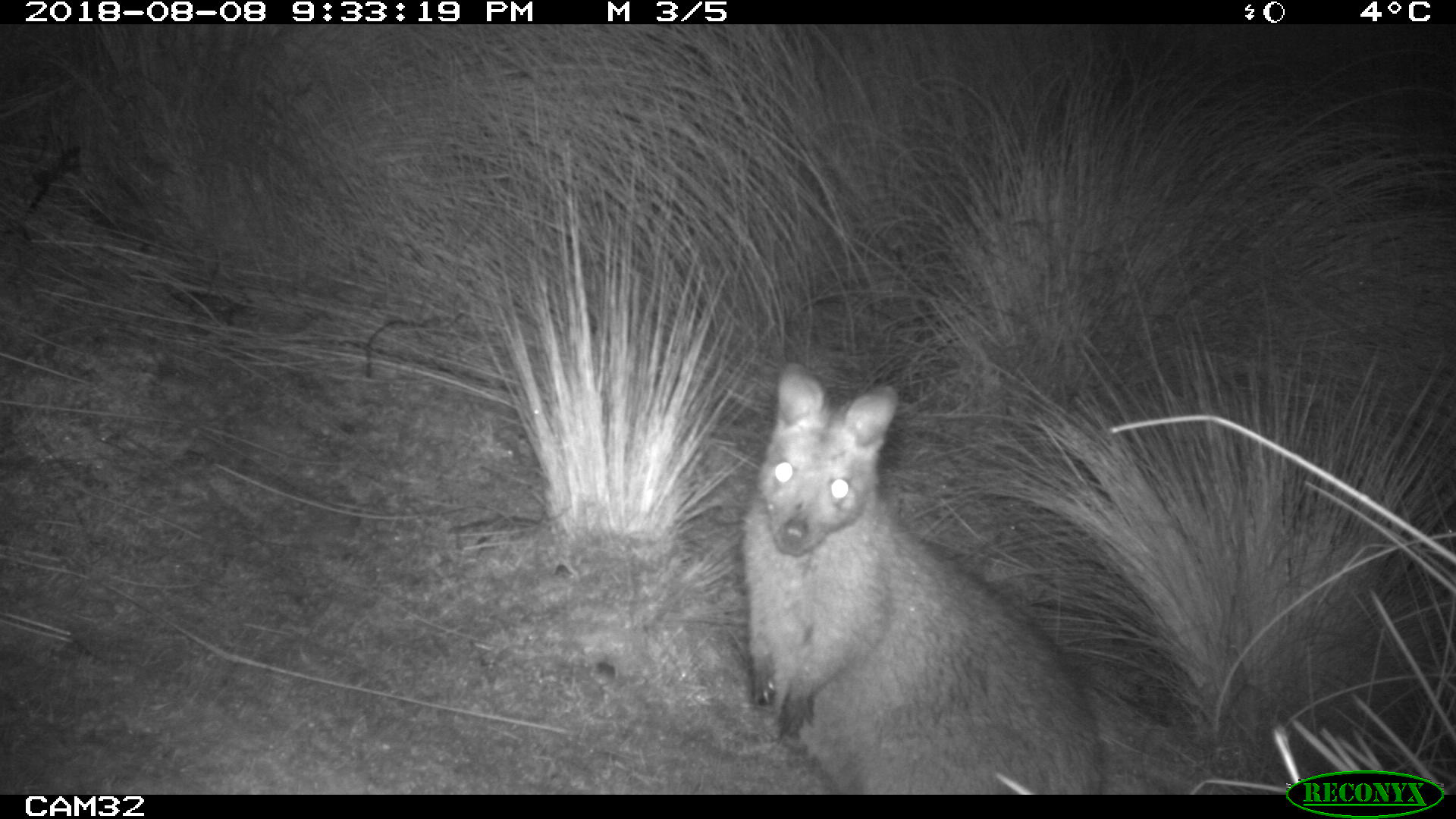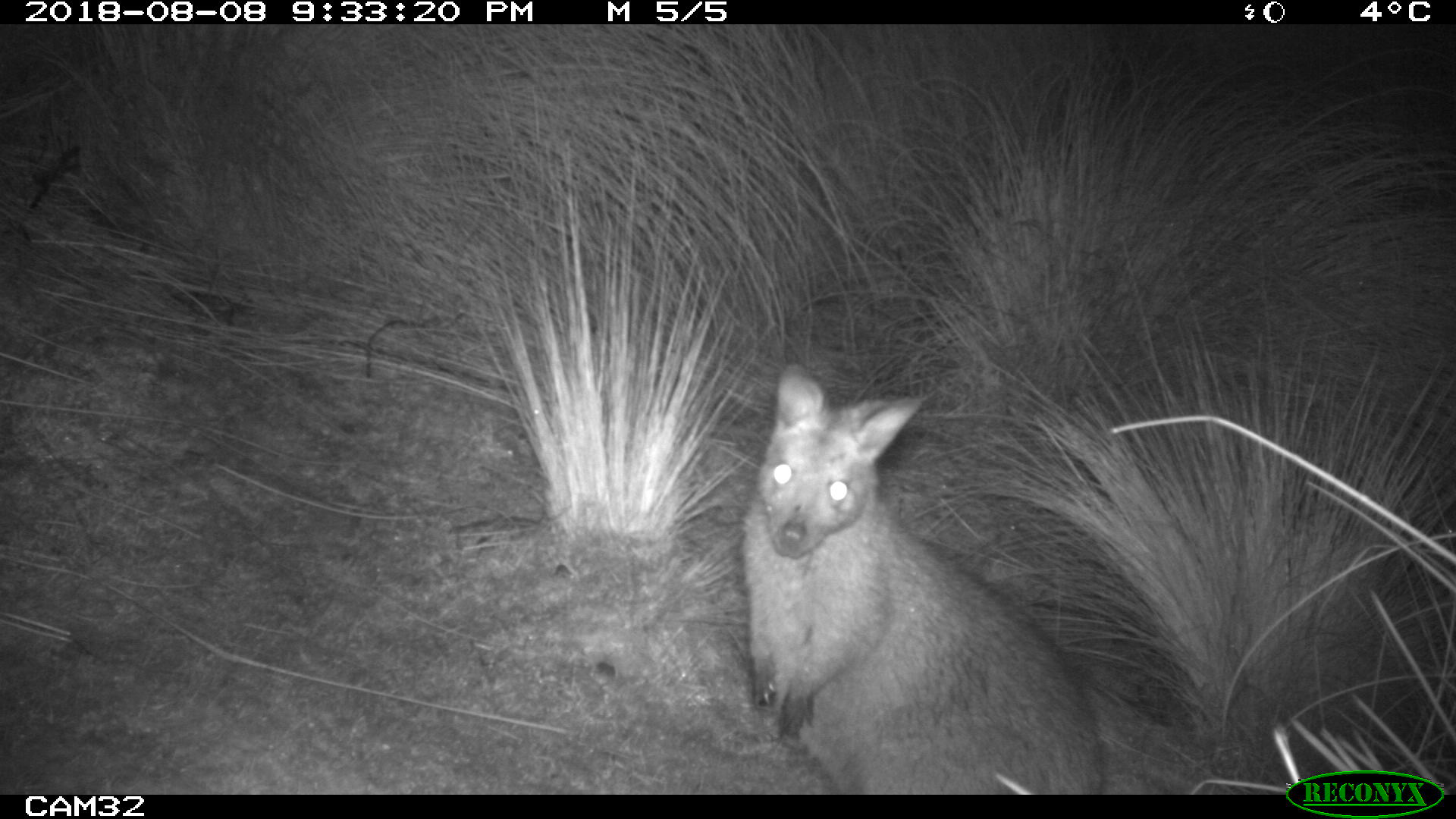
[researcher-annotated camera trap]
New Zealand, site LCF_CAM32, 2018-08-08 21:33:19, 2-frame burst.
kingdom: Animalia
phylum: Chordata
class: Mammalia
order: Diprotodontia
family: Macropodidae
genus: Notamacropus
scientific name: Notamacropus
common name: wallaby